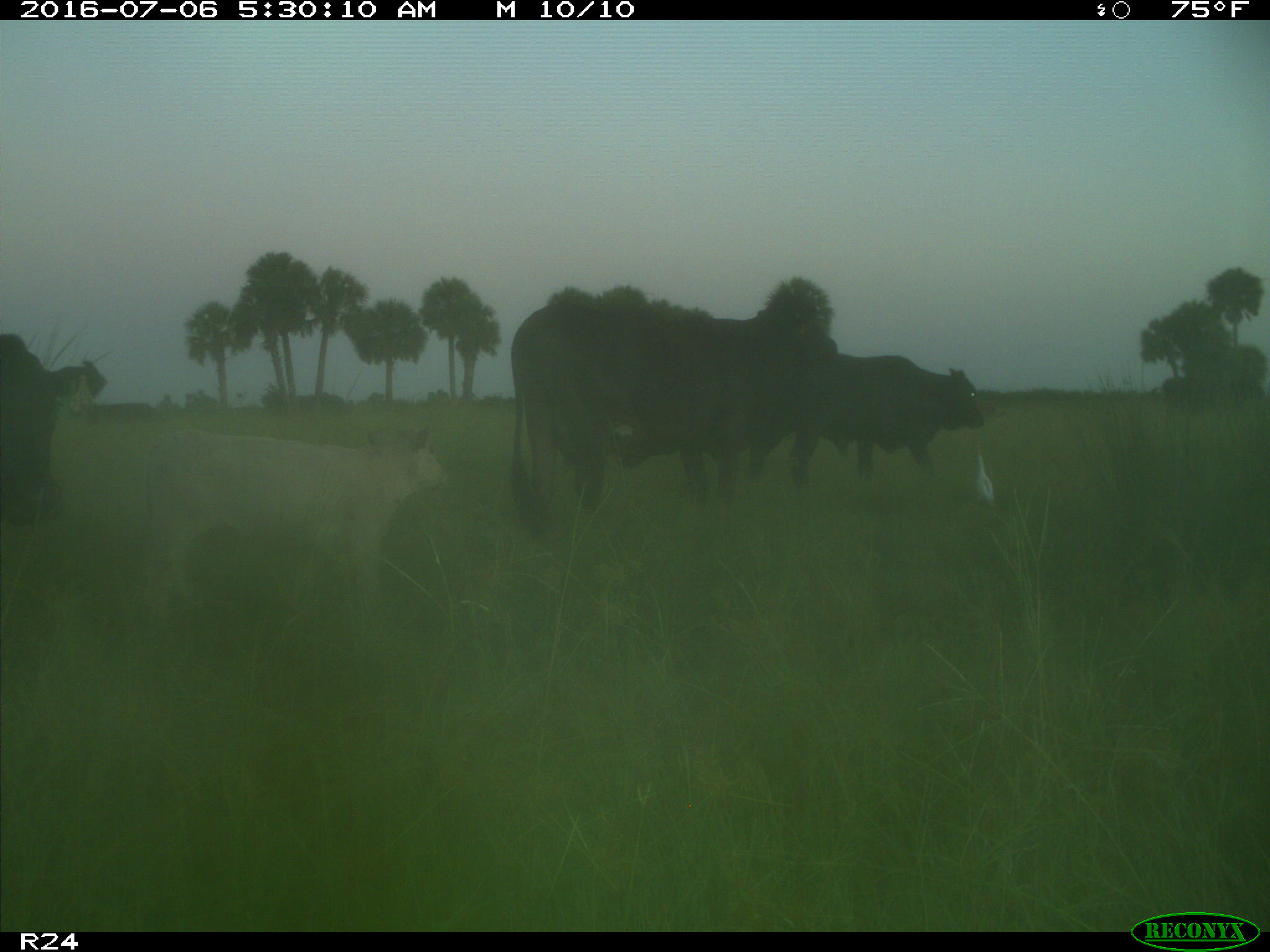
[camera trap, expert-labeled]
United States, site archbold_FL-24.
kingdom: Animalia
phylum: Chordata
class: Mammalia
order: Artiodactyla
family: Bovidae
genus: Bos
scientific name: Bos taurus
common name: domestic cow